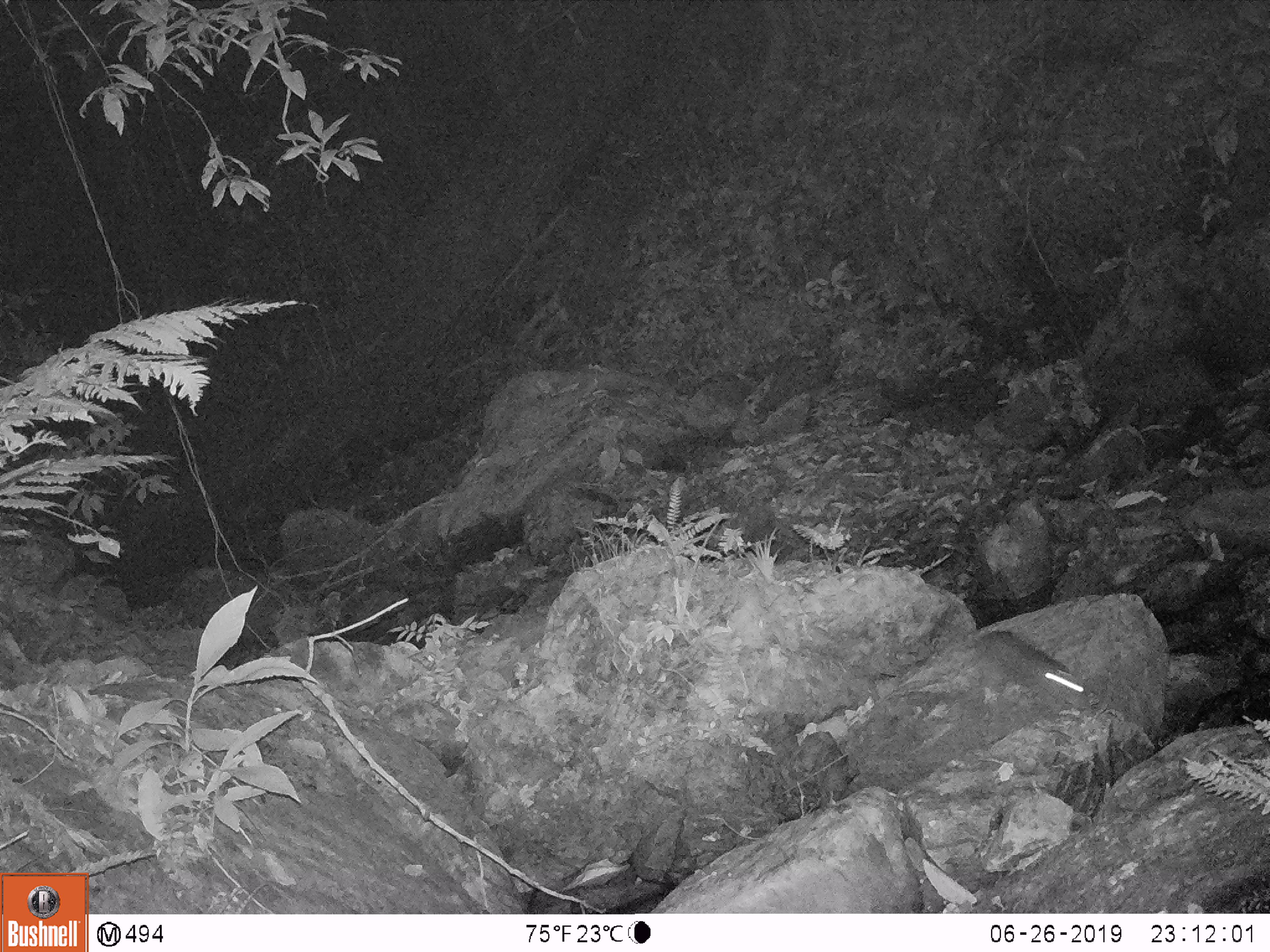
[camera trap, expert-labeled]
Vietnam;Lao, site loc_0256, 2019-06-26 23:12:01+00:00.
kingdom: Animalia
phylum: Chordata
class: Mammalia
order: Rodentia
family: Muridae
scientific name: Muridae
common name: old-world mice and rats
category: unidentified murid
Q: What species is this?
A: Unidentified murid (old-world mice and rats) (Muridae).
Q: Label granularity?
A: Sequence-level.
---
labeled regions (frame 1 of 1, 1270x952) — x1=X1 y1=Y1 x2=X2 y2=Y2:
unidentified murid: x1=980 y1=630 x2=1093 y2=712